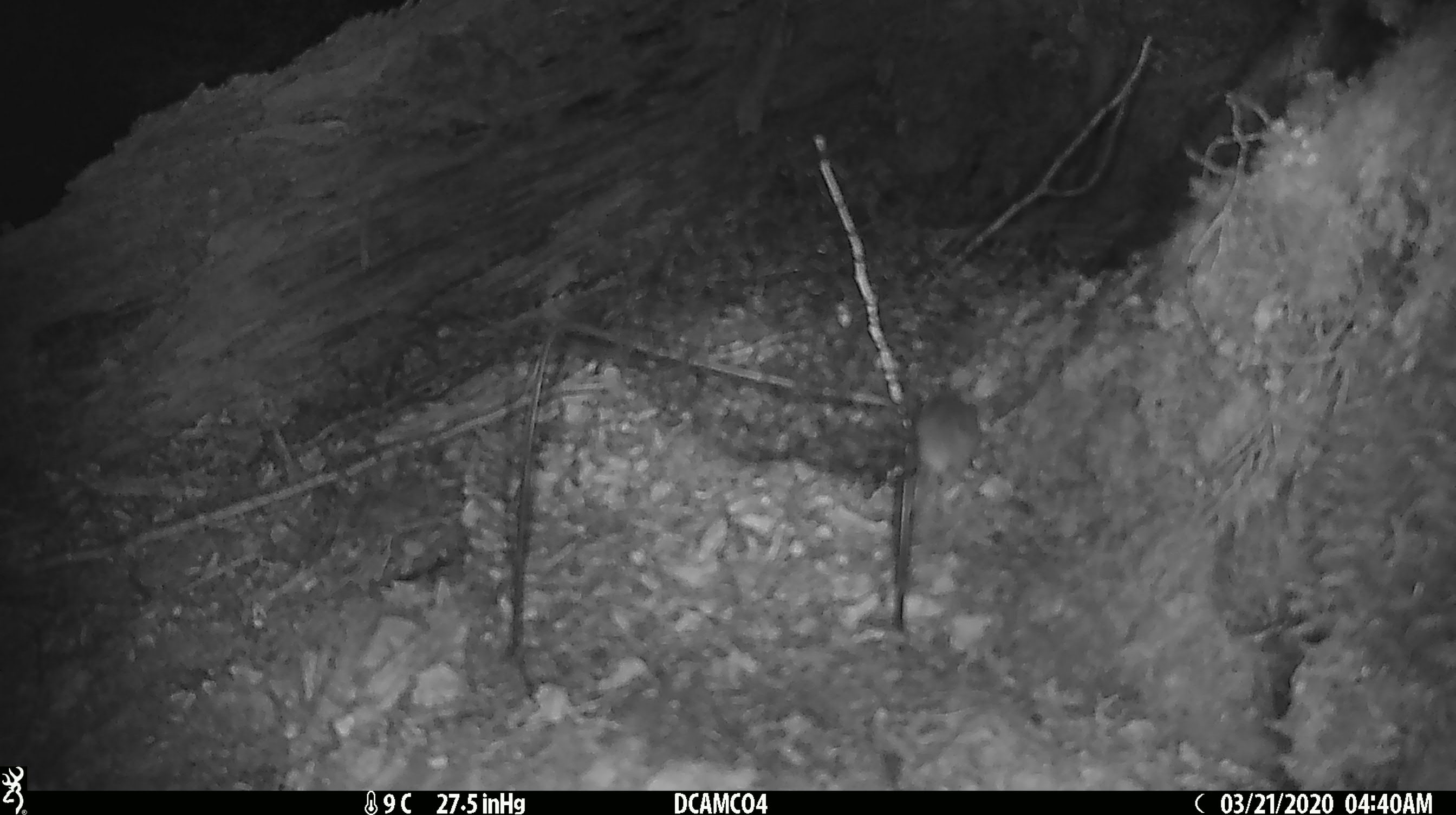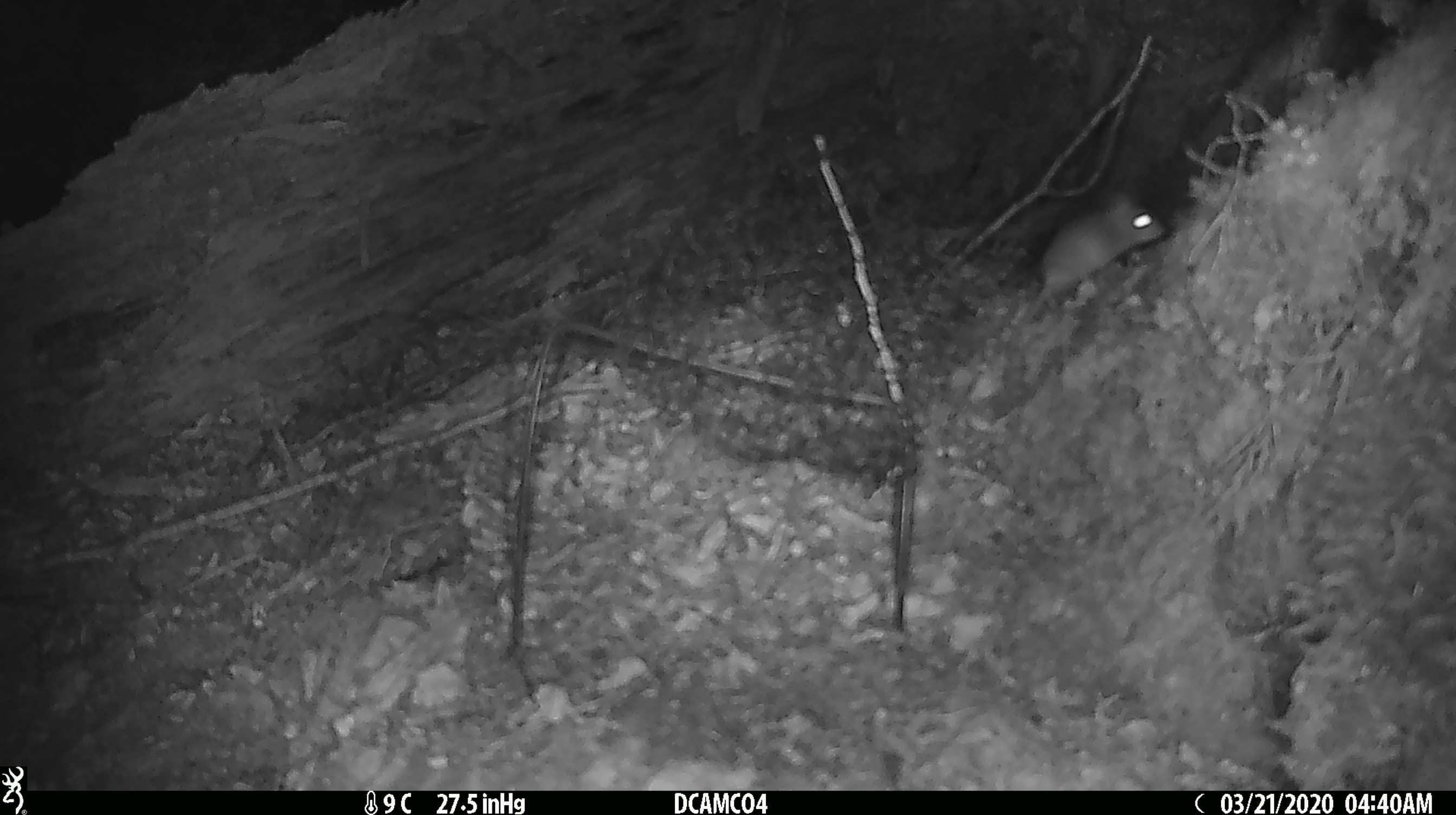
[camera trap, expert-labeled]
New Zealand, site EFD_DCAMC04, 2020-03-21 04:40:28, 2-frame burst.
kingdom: Animalia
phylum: Chordata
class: Mammalia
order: Rodentia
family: Muridae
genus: Mus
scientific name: Mus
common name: mouse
Mouse (Mus).